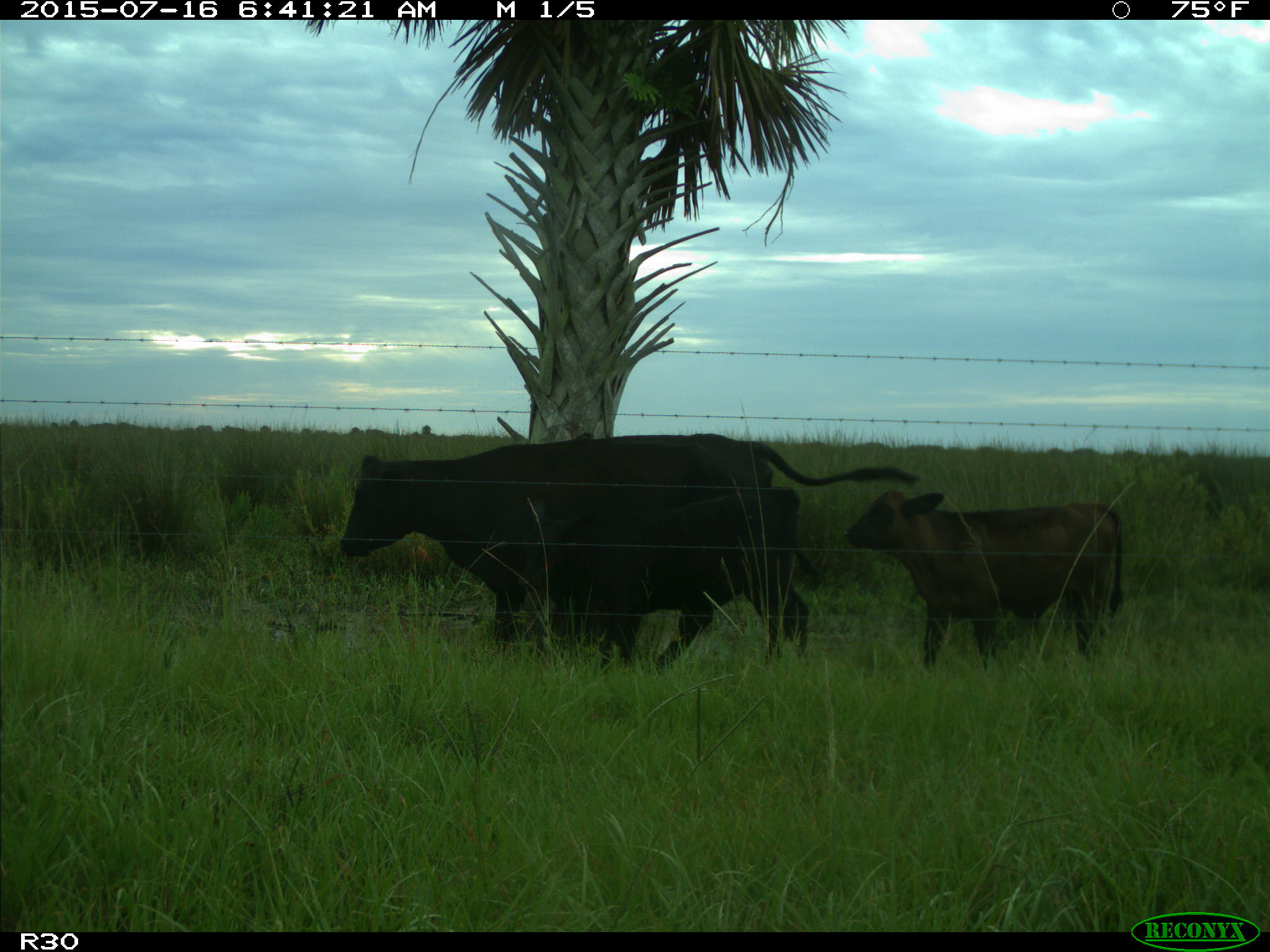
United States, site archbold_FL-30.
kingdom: Animalia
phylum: Chordata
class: Mammalia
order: Artiodactyla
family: Bovidae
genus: Bos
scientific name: Bos taurus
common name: domestic cow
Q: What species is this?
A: Bos taurus (domestic cow).